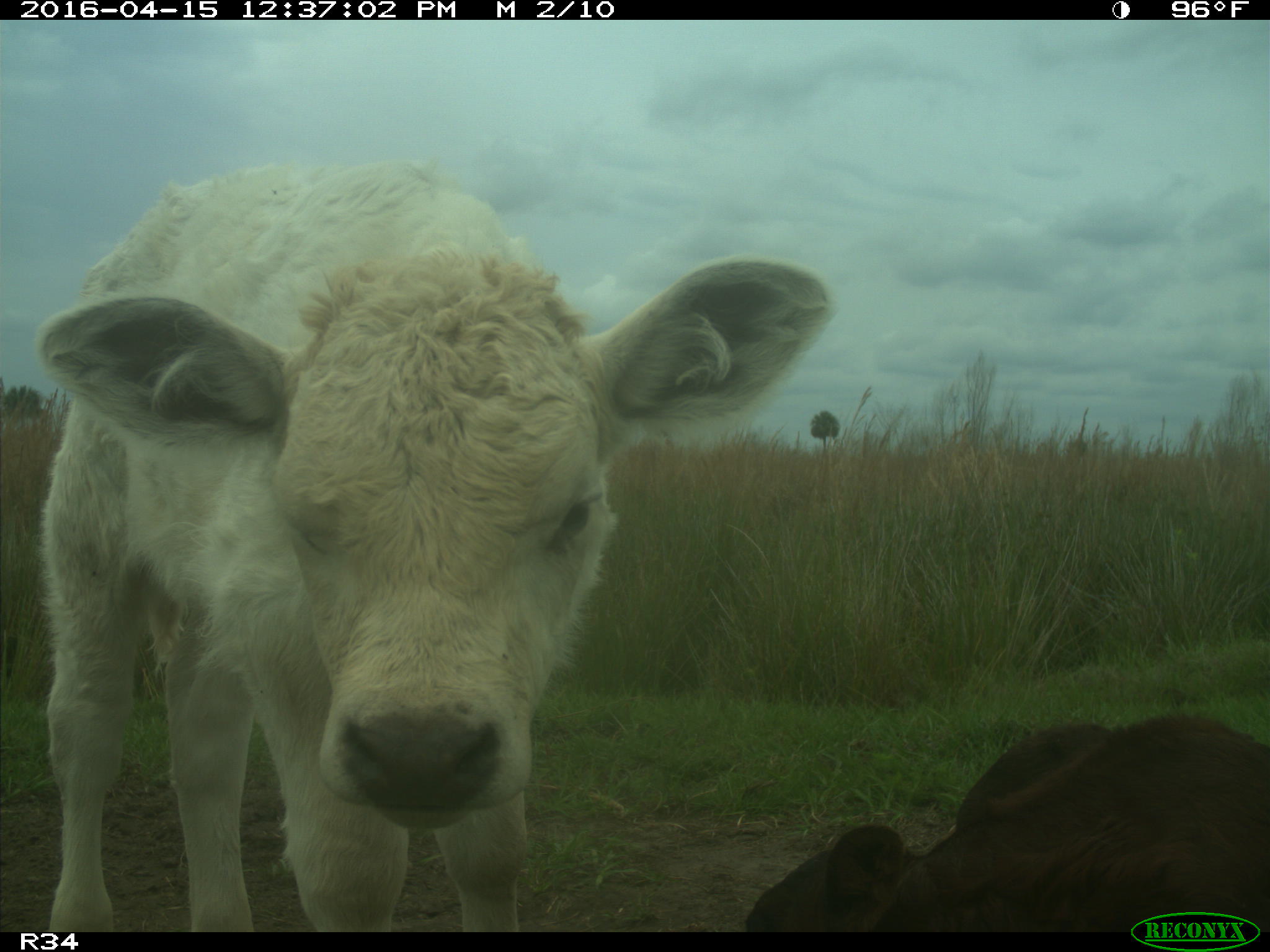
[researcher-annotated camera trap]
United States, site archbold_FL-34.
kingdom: Animalia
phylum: Chordata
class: Mammalia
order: Artiodactyla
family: Bovidae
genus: Bos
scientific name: Bos taurus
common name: domestic cow